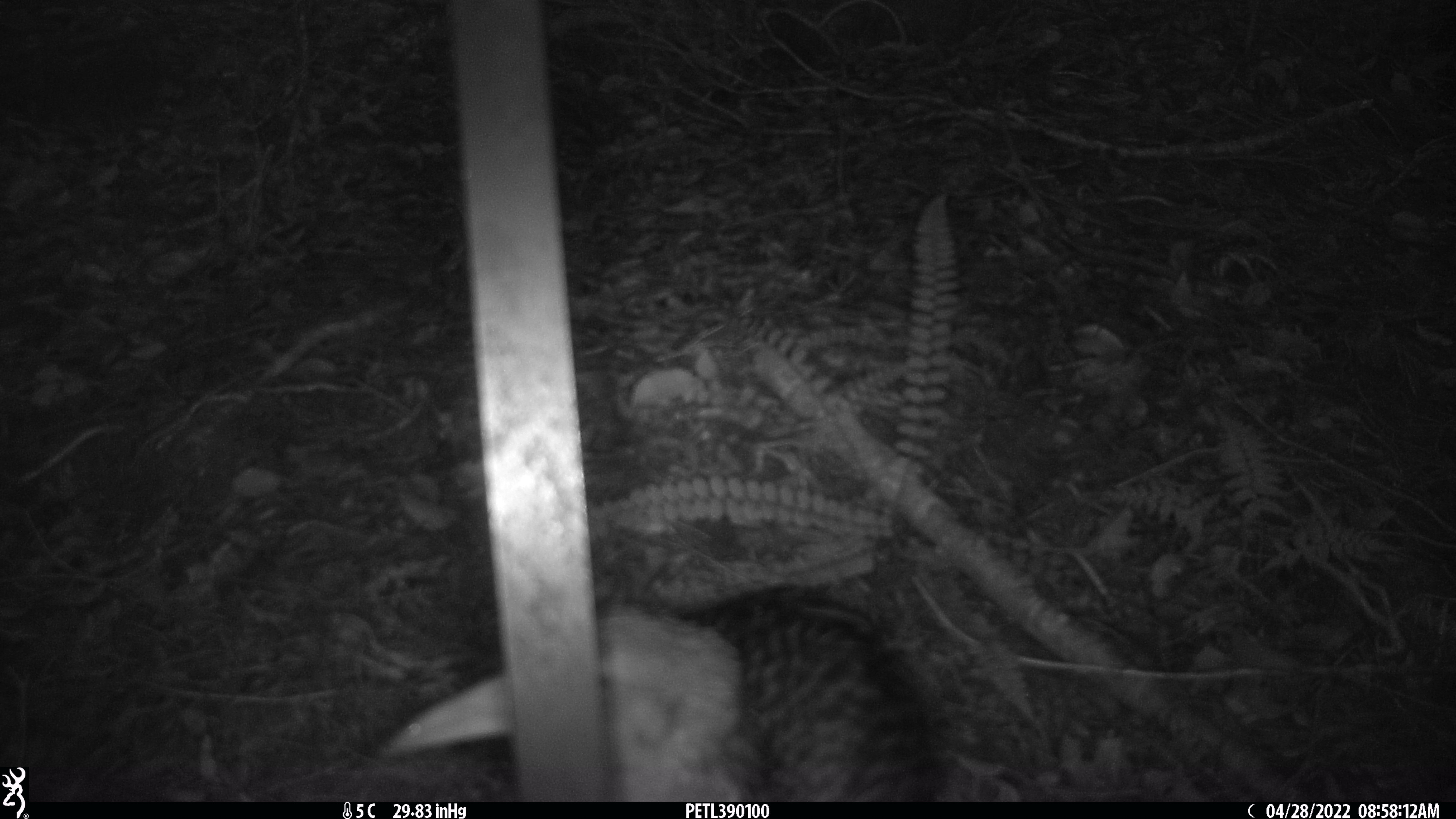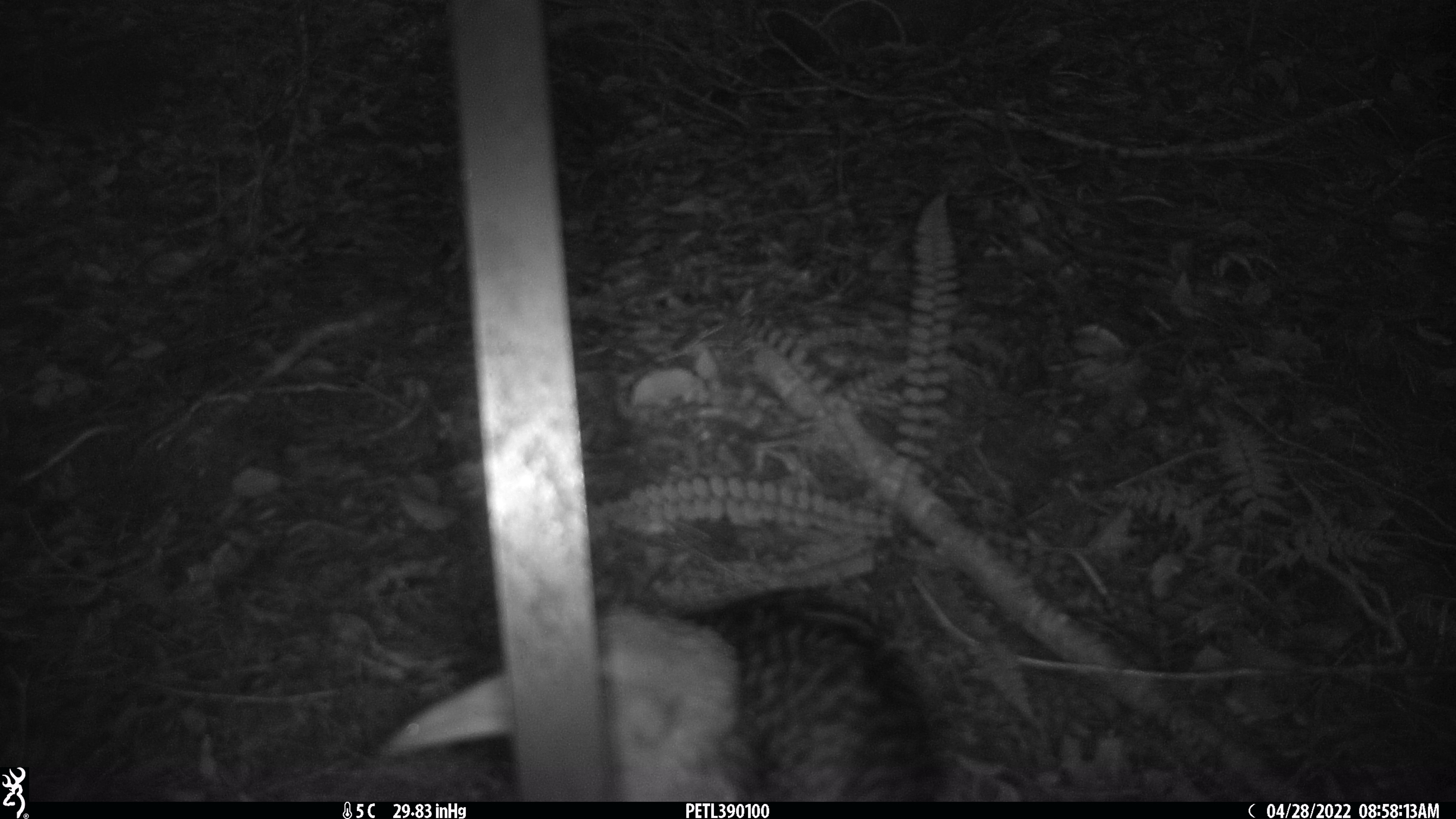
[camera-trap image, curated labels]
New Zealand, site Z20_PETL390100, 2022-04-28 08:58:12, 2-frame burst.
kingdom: Animalia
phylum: Chordata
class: Aves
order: Gruiformes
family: Rallidae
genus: Gallirallus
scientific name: Gallirallus australis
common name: weka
Weka (Gallirallus australis).